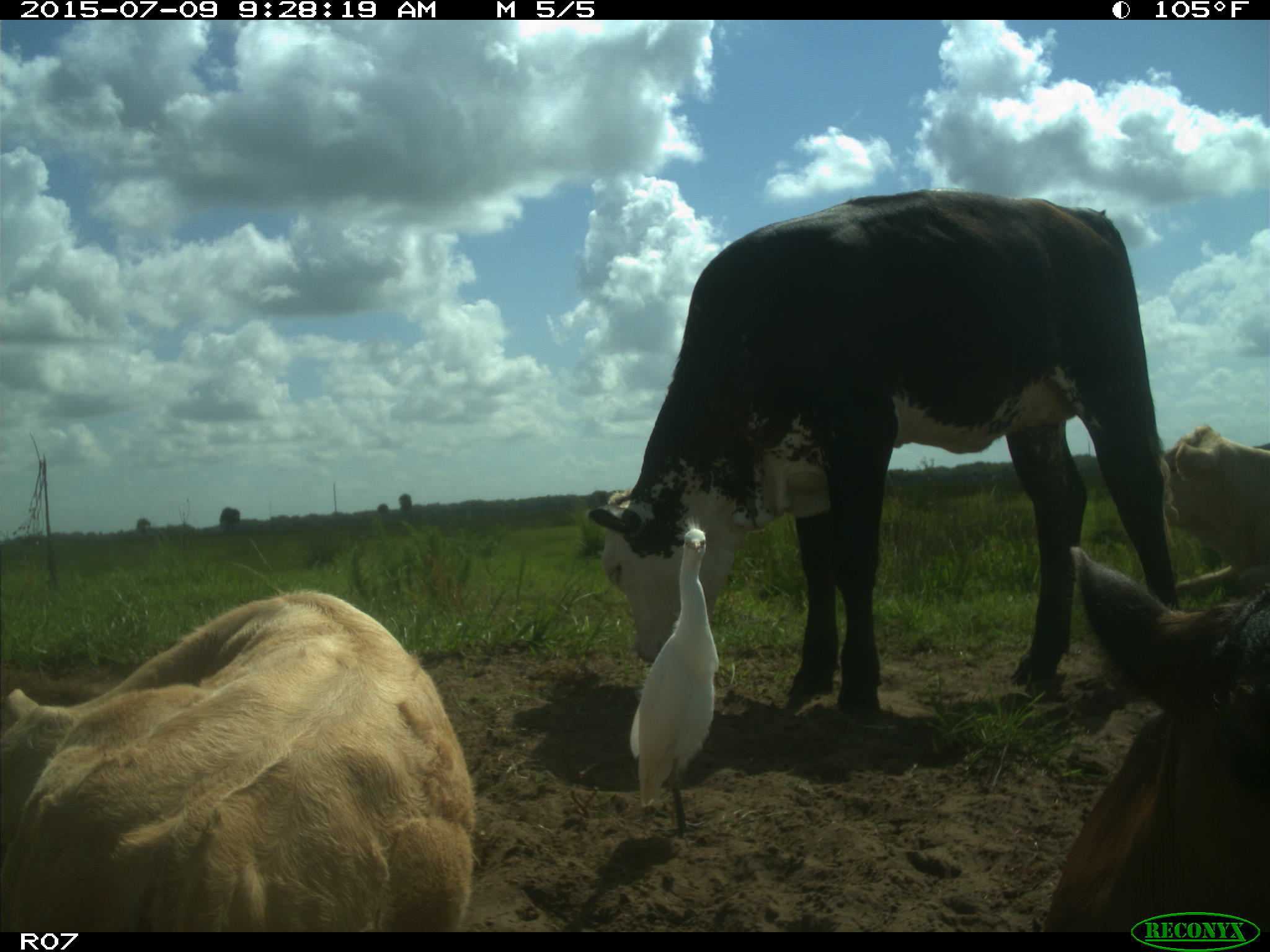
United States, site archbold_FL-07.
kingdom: Animalia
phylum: Chordata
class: Mammalia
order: Artiodactyla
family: Bovidae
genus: Bos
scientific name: Bos taurus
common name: domestic cow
Bos taurus (domestic cow).